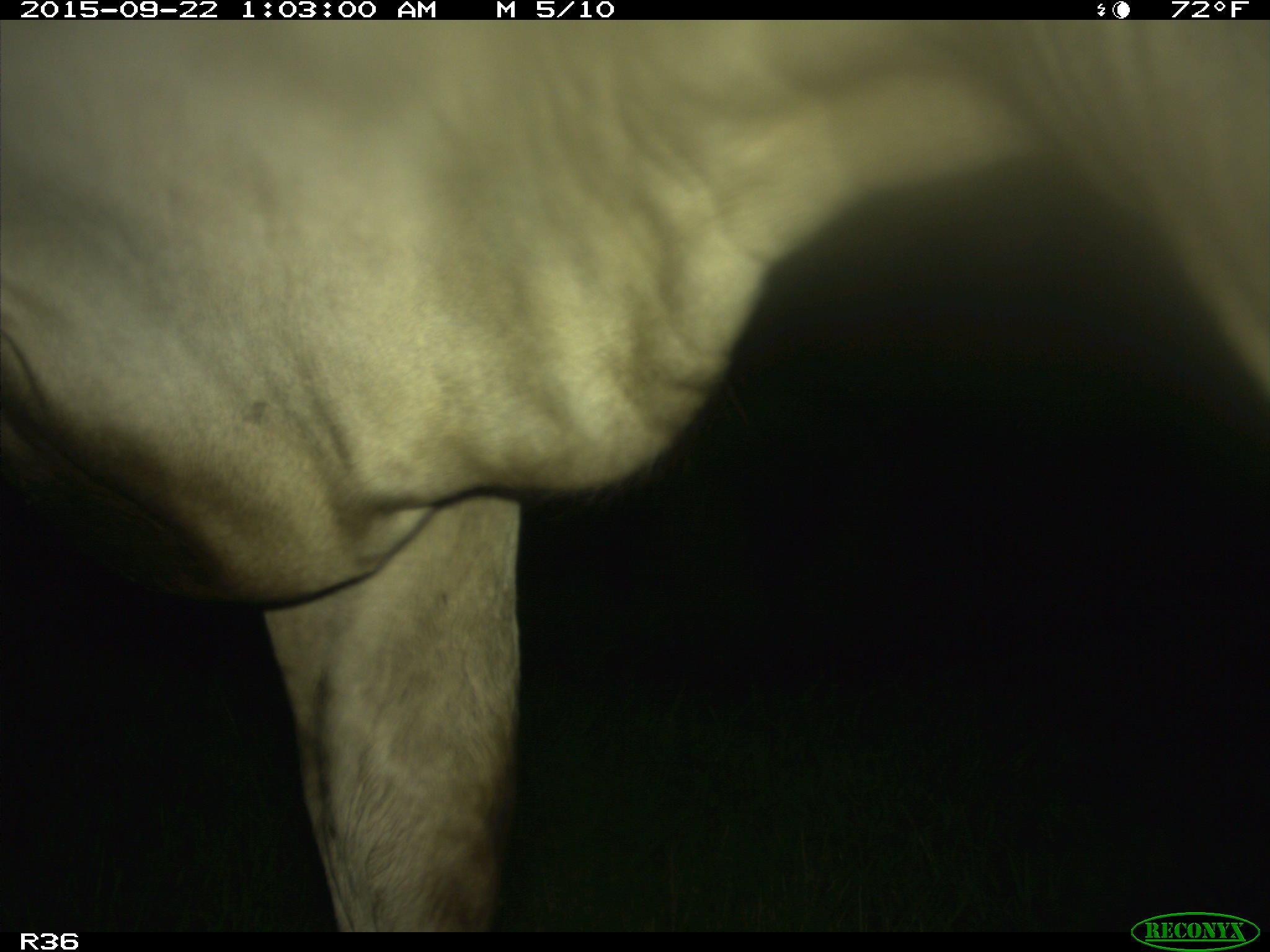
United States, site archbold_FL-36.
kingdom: Animalia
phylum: Chordata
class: Mammalia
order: Artiodactyla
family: Bovidae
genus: Bos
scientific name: Bos taurus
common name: domestic cow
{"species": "Bos taurus (domestic cow)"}